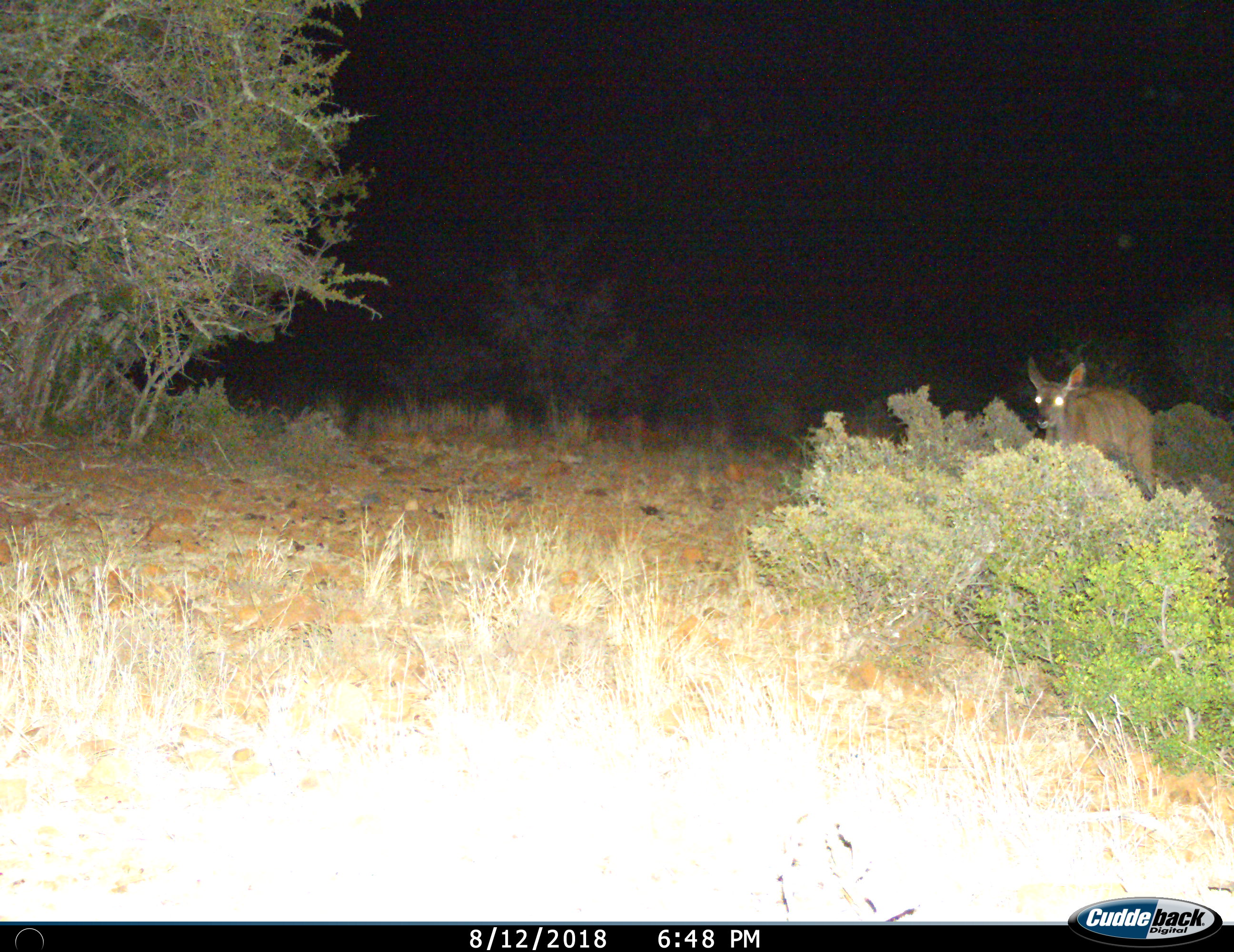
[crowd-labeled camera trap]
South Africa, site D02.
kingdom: Animalia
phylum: Chordata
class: Mammalia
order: Artiodactyla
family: Bovidae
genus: Tragelaphus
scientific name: Tragelaphus strepsiceros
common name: greater kudu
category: kudu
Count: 1.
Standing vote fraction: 57%.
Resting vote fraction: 0%.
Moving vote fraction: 43%.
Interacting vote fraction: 0%.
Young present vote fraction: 14%.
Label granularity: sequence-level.